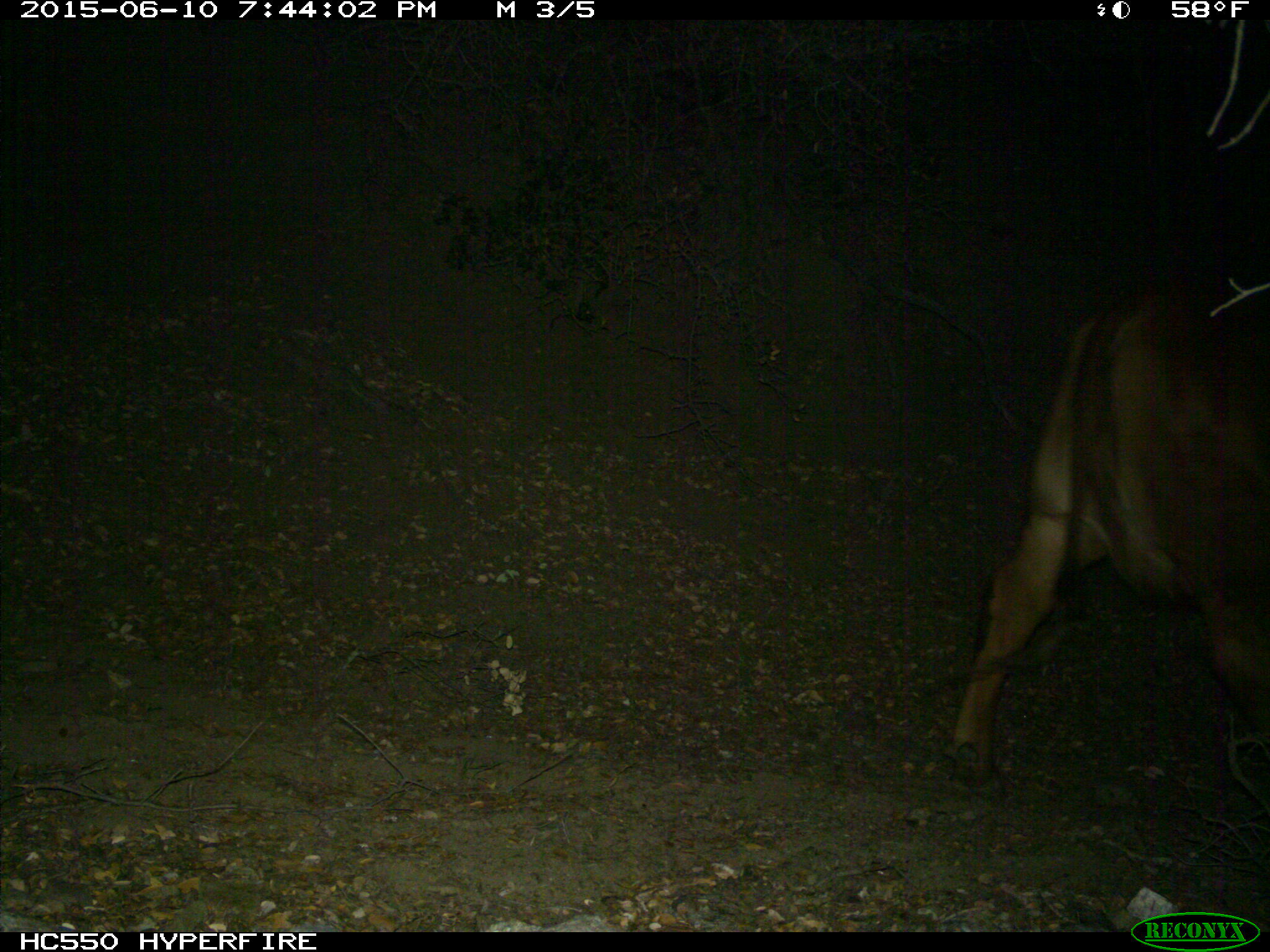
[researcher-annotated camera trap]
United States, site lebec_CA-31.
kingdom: Animalia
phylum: Chordata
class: Mammalia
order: Artiodactyla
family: Bovidae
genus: Bos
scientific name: Bos taurus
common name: domestic cow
Bos taurus (domestic cow).